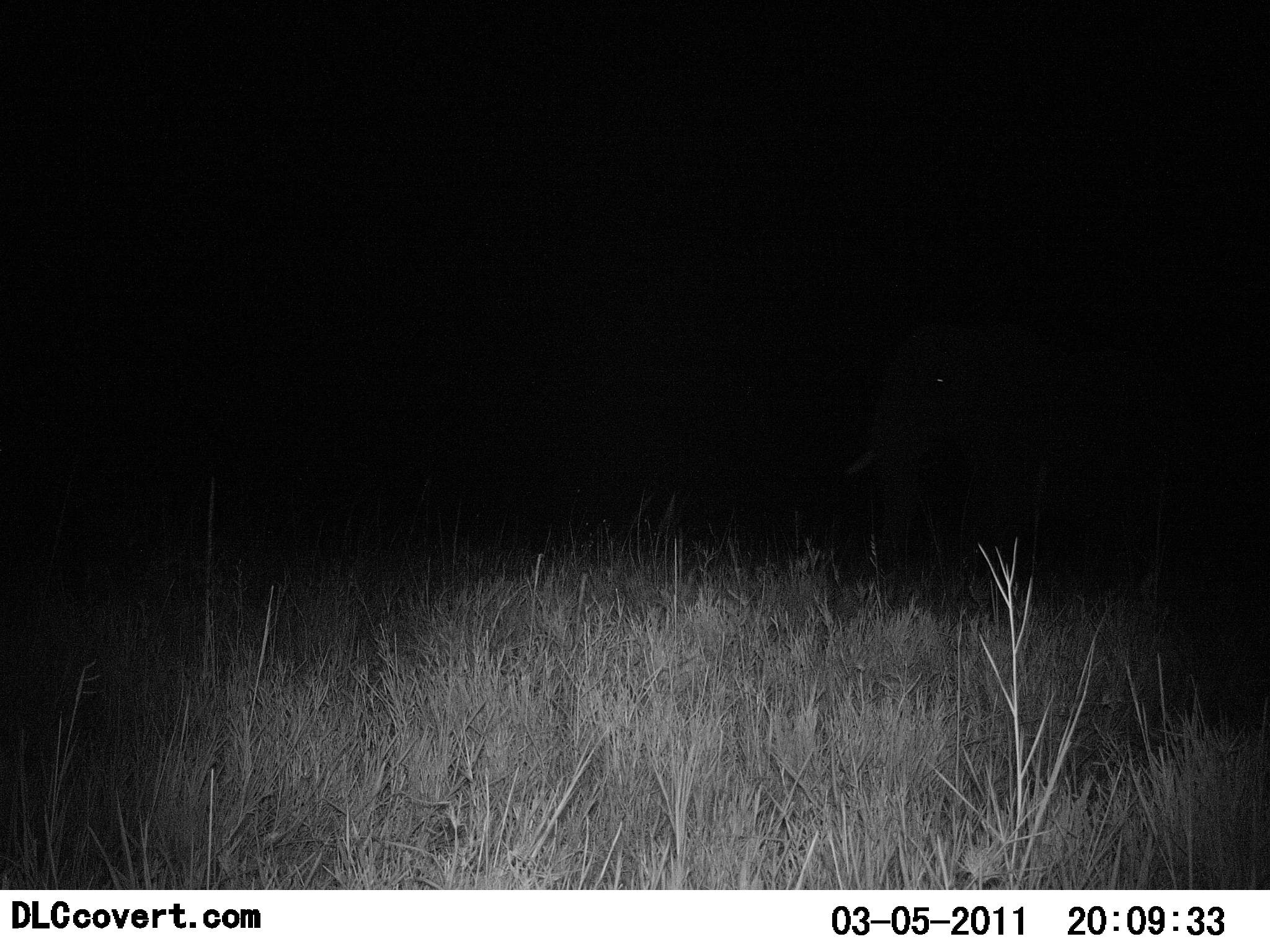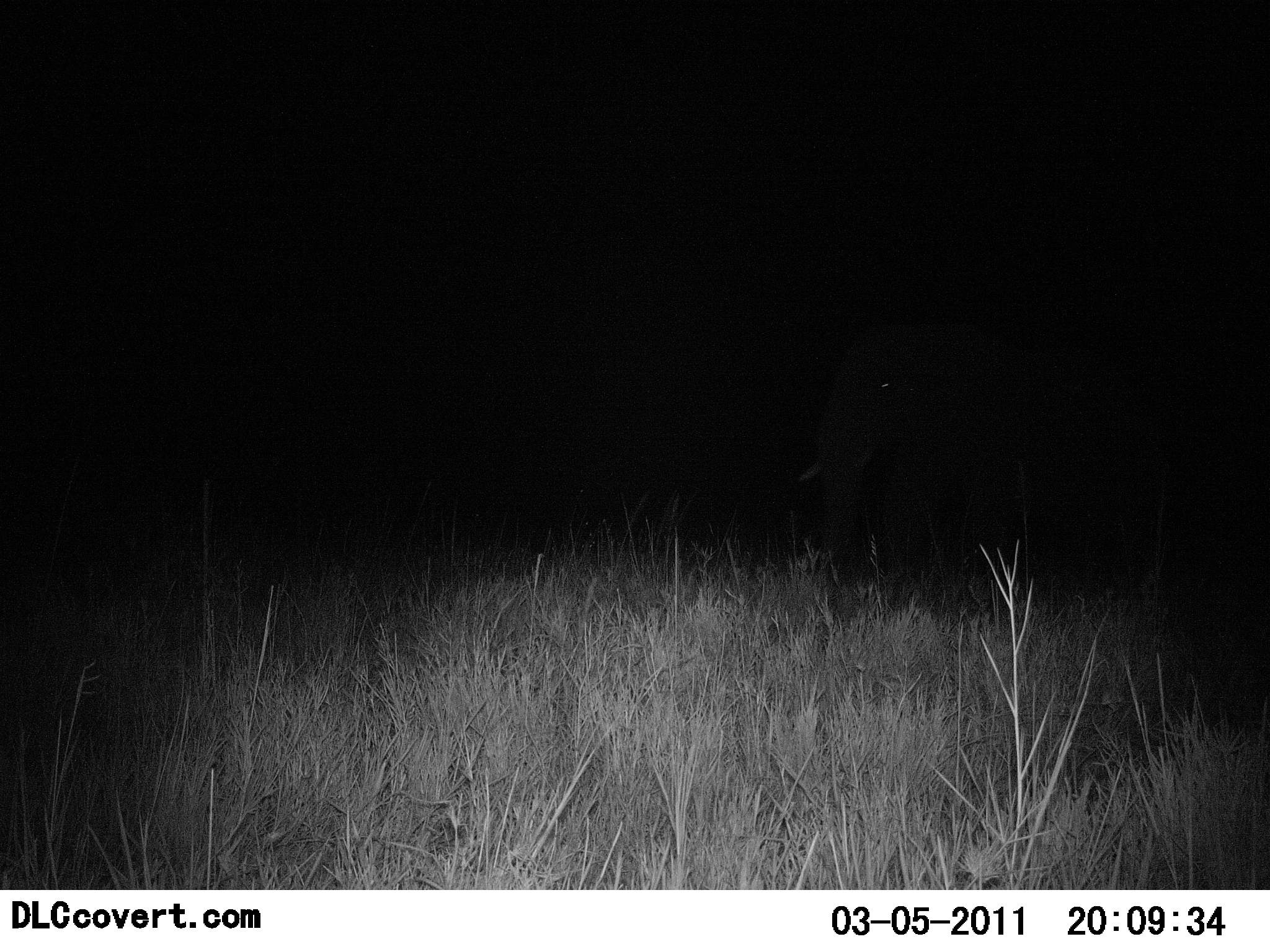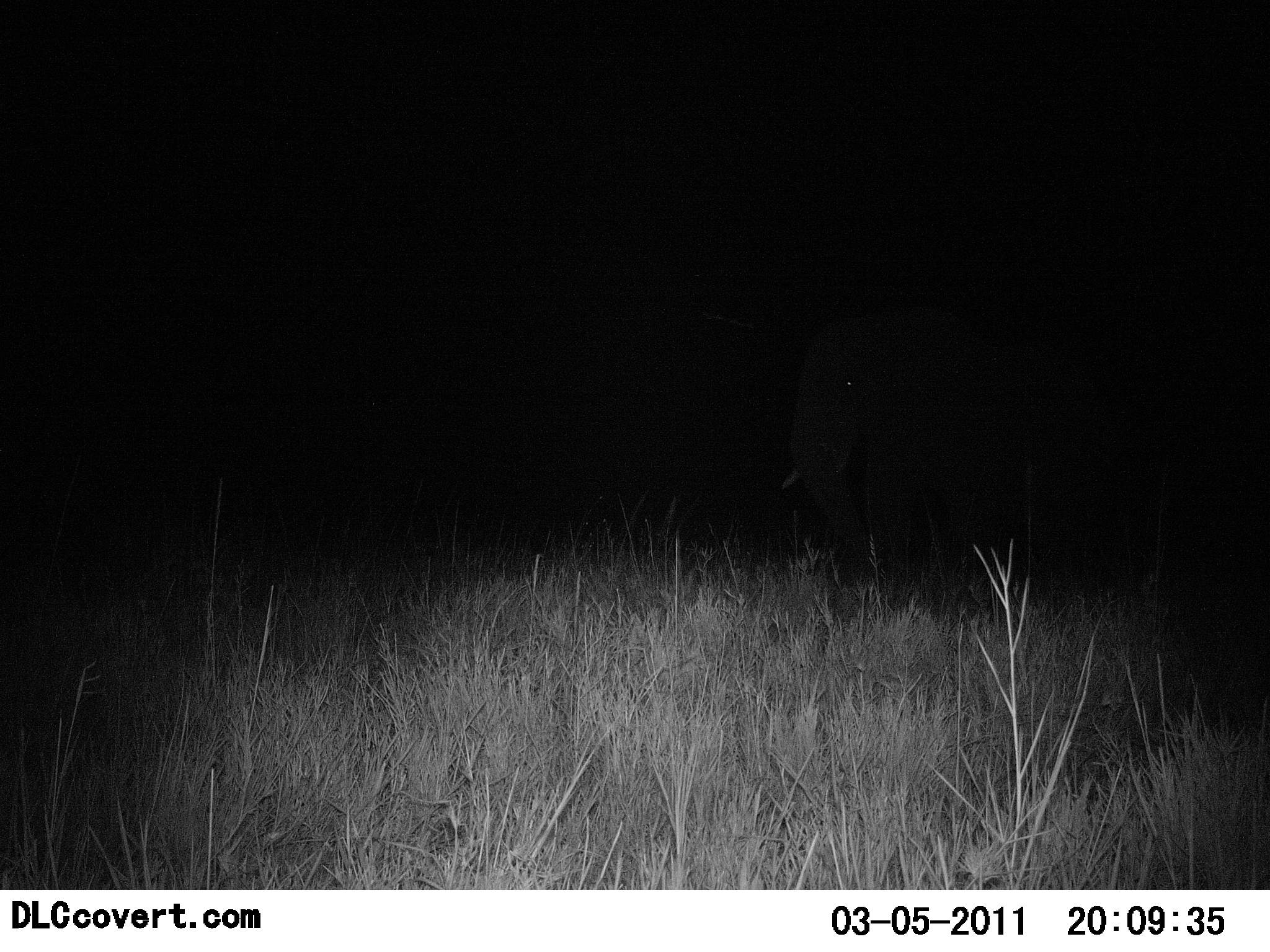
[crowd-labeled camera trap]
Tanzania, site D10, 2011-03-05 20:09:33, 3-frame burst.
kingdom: Animalia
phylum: Chordata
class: Mammalia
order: Proboscidea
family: Elephantidae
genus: Loxodonta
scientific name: Loxodonta africana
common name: african bush elephant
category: elephant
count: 1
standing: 33%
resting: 0%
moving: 75%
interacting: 0%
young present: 0%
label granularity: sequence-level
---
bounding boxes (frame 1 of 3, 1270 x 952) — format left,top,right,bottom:
animal: 844,315,1226,622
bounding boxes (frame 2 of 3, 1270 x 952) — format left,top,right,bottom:
animal: 791,313,1173,648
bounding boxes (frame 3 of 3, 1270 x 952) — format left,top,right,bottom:
animal: 782,308,1173,631